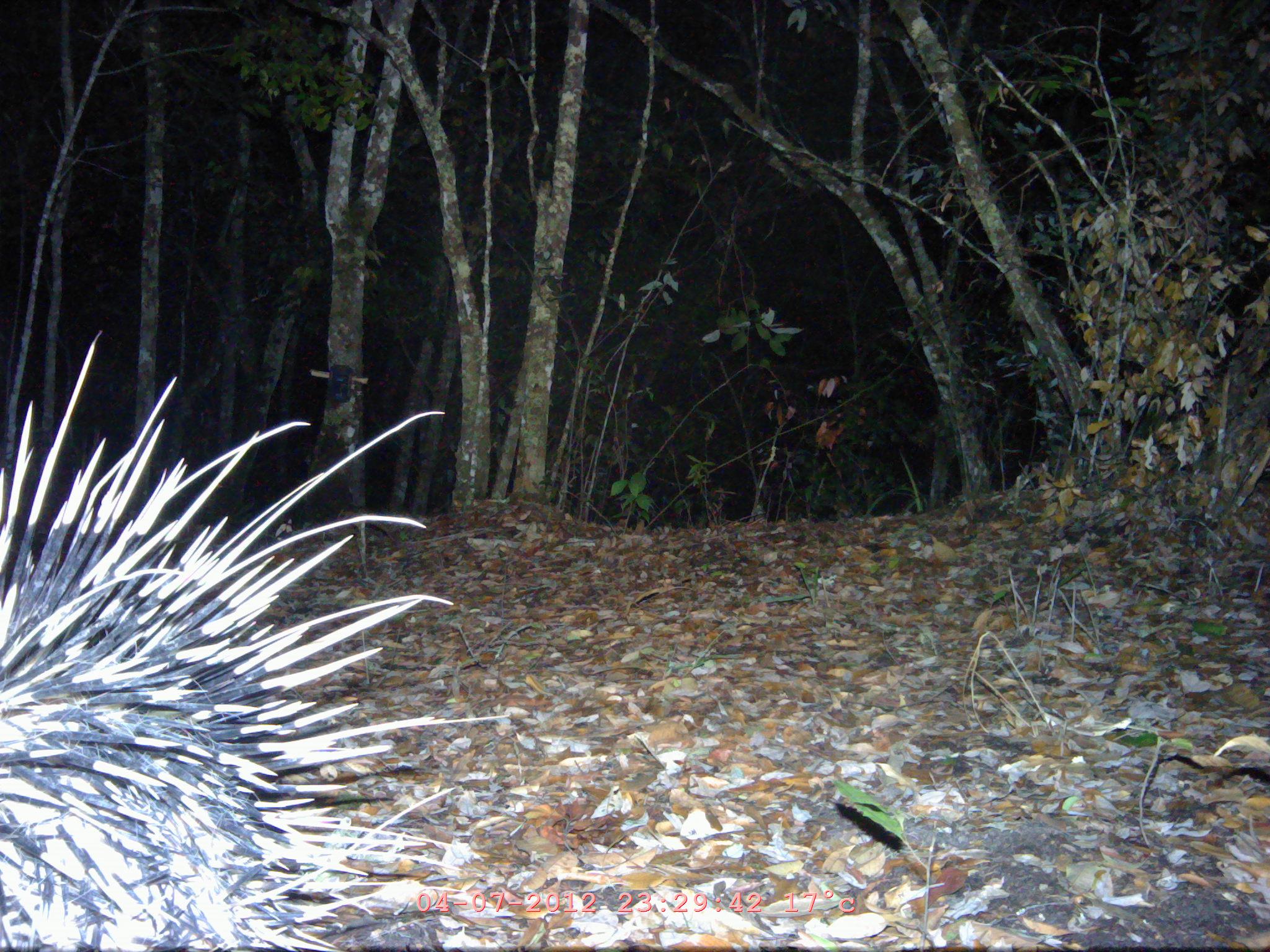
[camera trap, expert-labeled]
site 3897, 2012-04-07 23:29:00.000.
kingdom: Animalia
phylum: Chordata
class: Mammalia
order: Rodentia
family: Hystricidae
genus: Hystrix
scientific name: Hystrix brachyura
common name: east asian porcupine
Hystrix brachyura (east asian porcupine), count 1.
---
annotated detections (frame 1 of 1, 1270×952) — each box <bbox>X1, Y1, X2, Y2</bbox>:
hystrix brachyura: <bbox>0, 327, 512, 952</bbox>